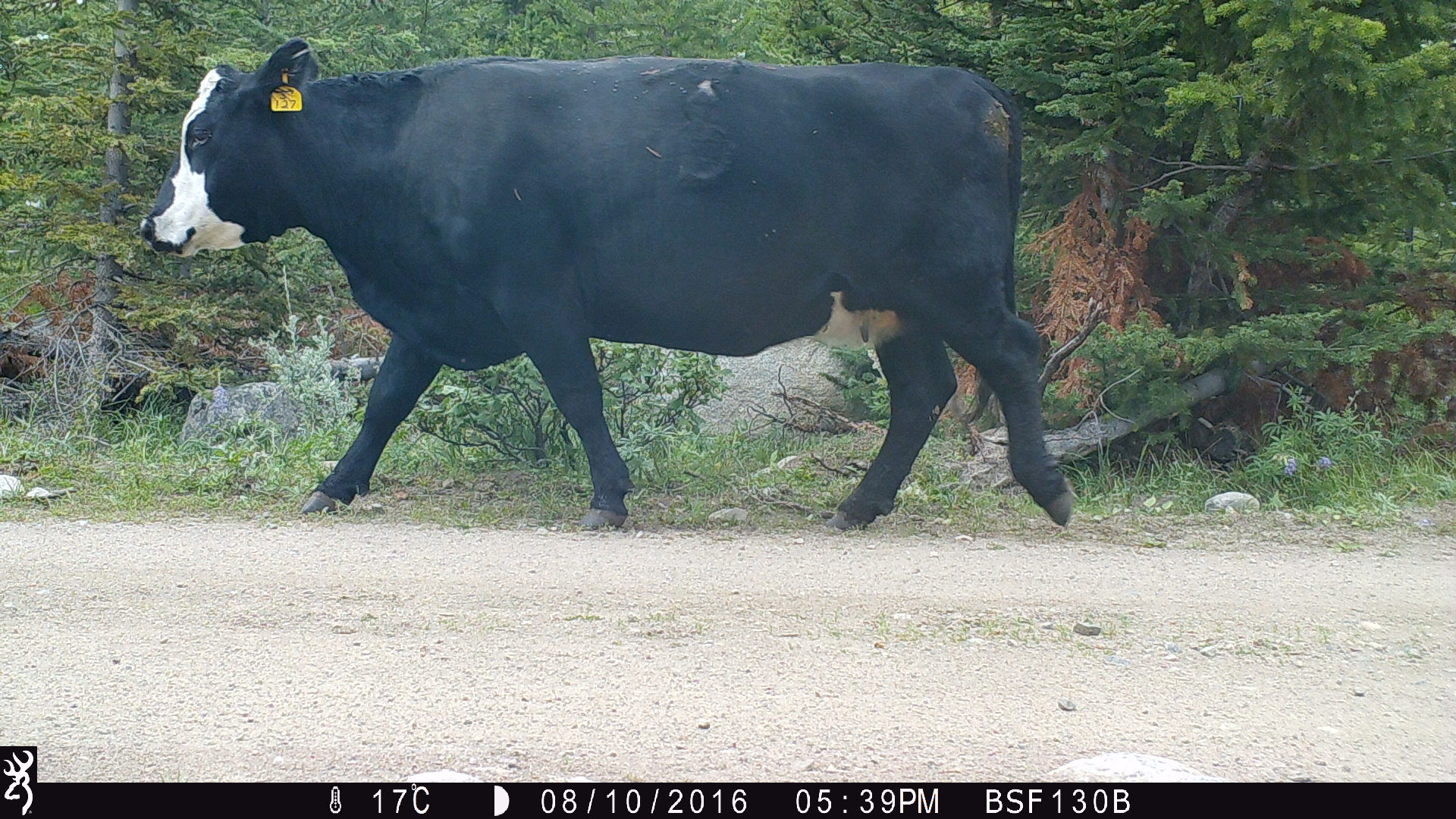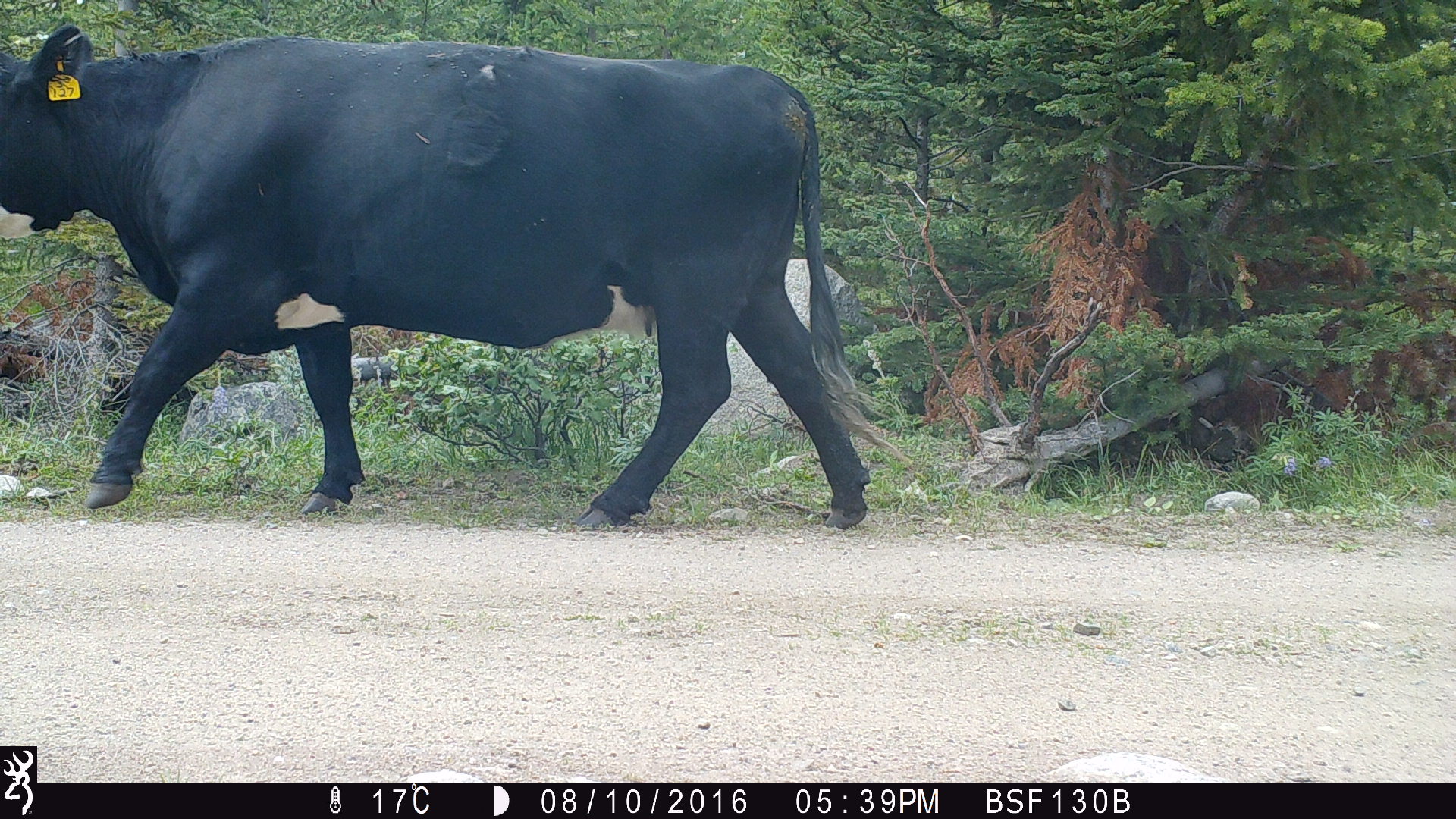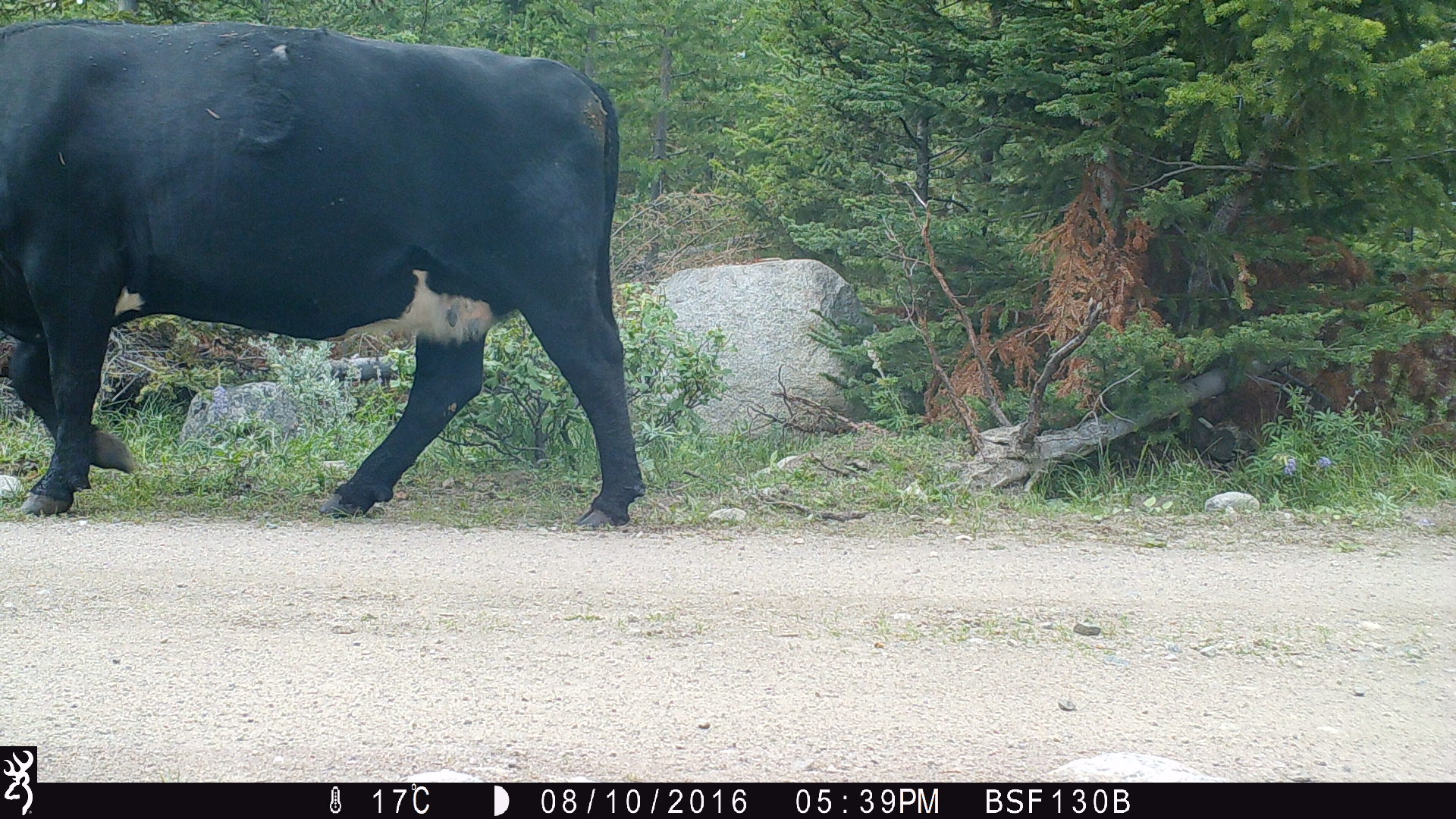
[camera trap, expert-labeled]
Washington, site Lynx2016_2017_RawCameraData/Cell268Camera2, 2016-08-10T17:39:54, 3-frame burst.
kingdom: Animalia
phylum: Chordata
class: Mammalia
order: Artiodactyla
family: Bovidae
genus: Bos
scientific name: Bos taurus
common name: domestic cattle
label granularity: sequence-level